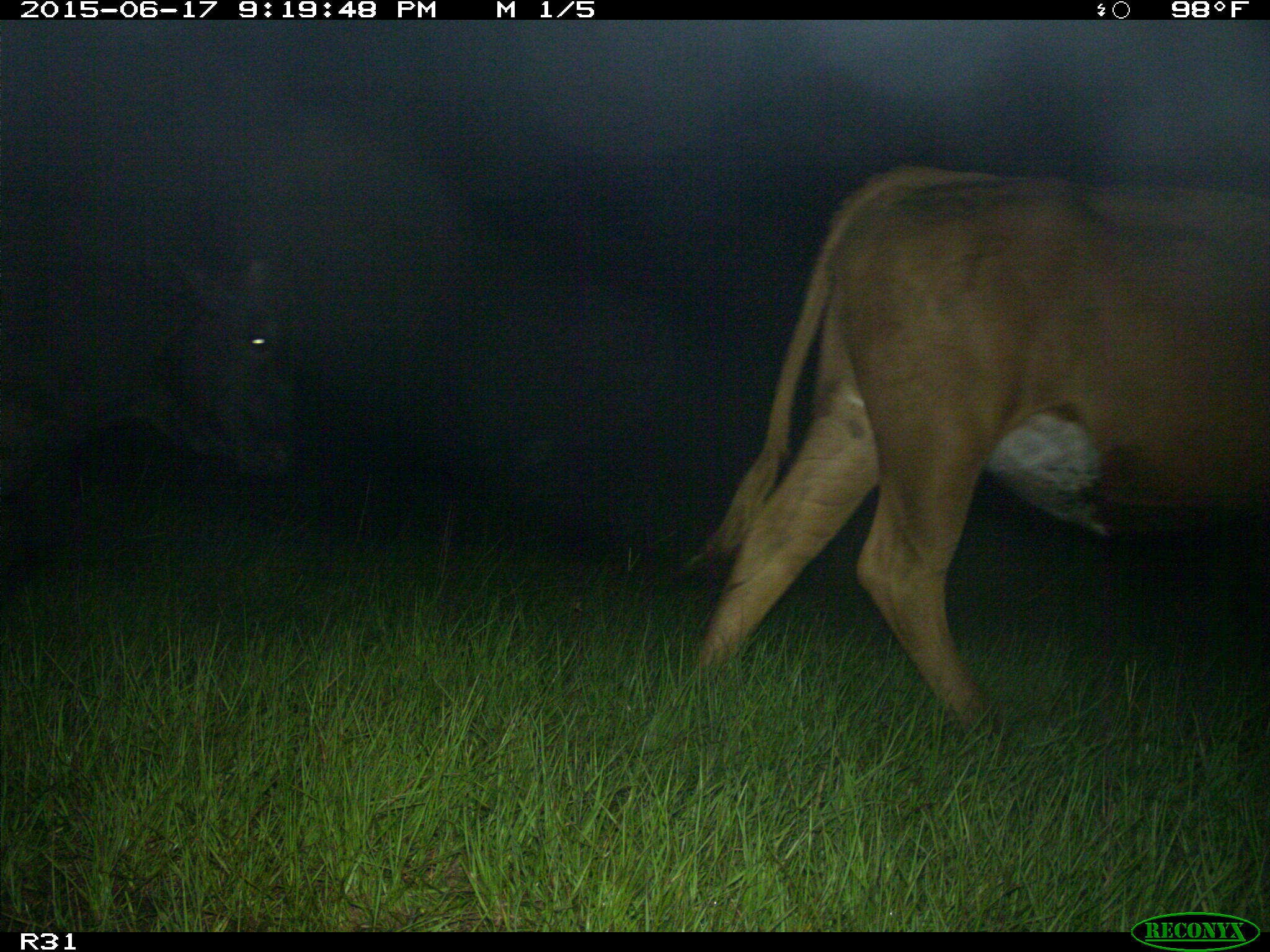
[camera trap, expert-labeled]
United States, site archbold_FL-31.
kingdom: Animalia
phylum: Chordata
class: Mammalia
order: Artiodactyla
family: Bovidae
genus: Bos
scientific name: Bos taurus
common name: domestic cow